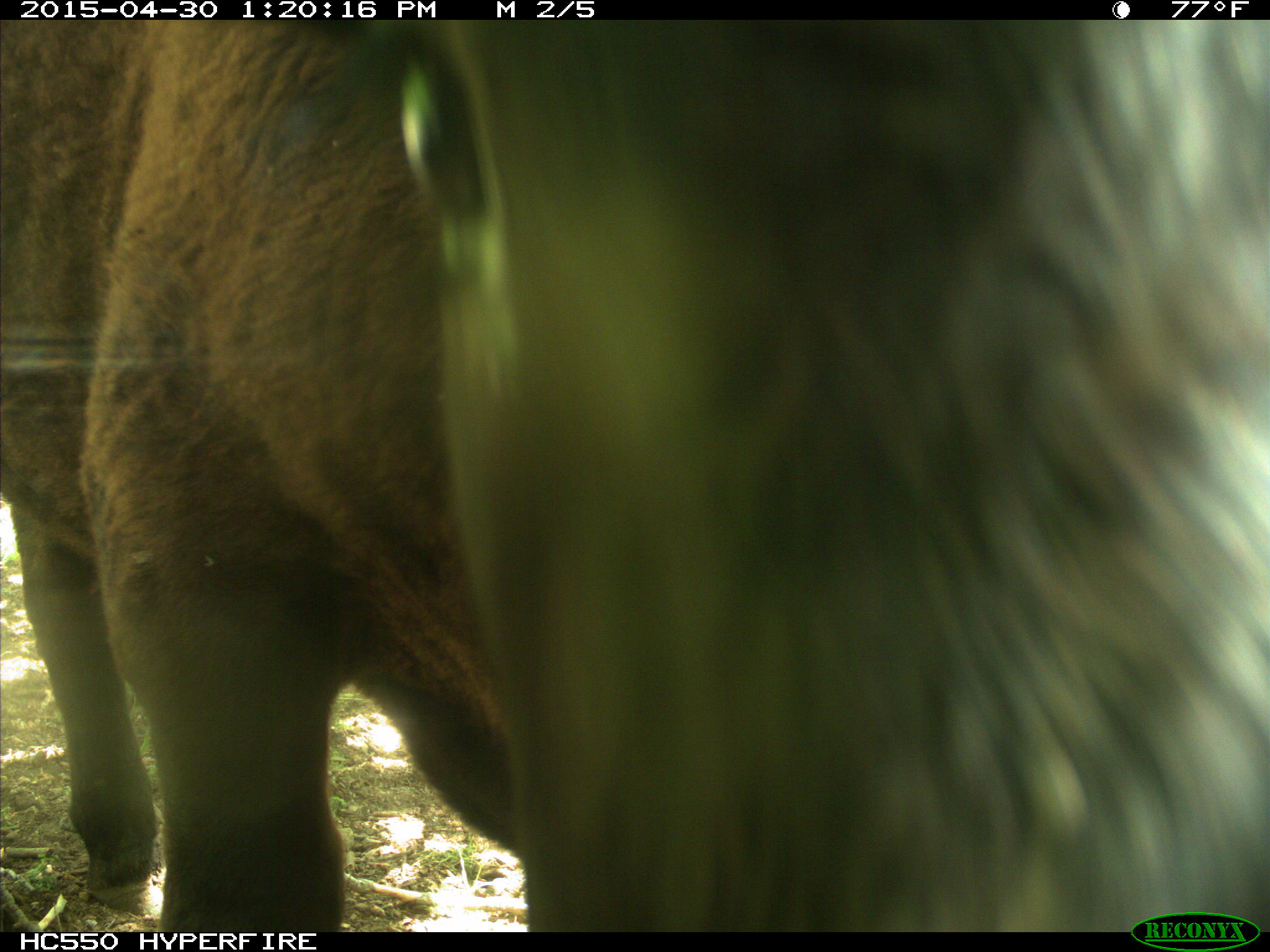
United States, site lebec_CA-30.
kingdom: Animalia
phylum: Chordata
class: Mammalia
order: Artiodactyla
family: Bovidae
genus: Bos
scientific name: Bos taurus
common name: domestic cow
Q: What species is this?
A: Bos taurus (domestic cow).